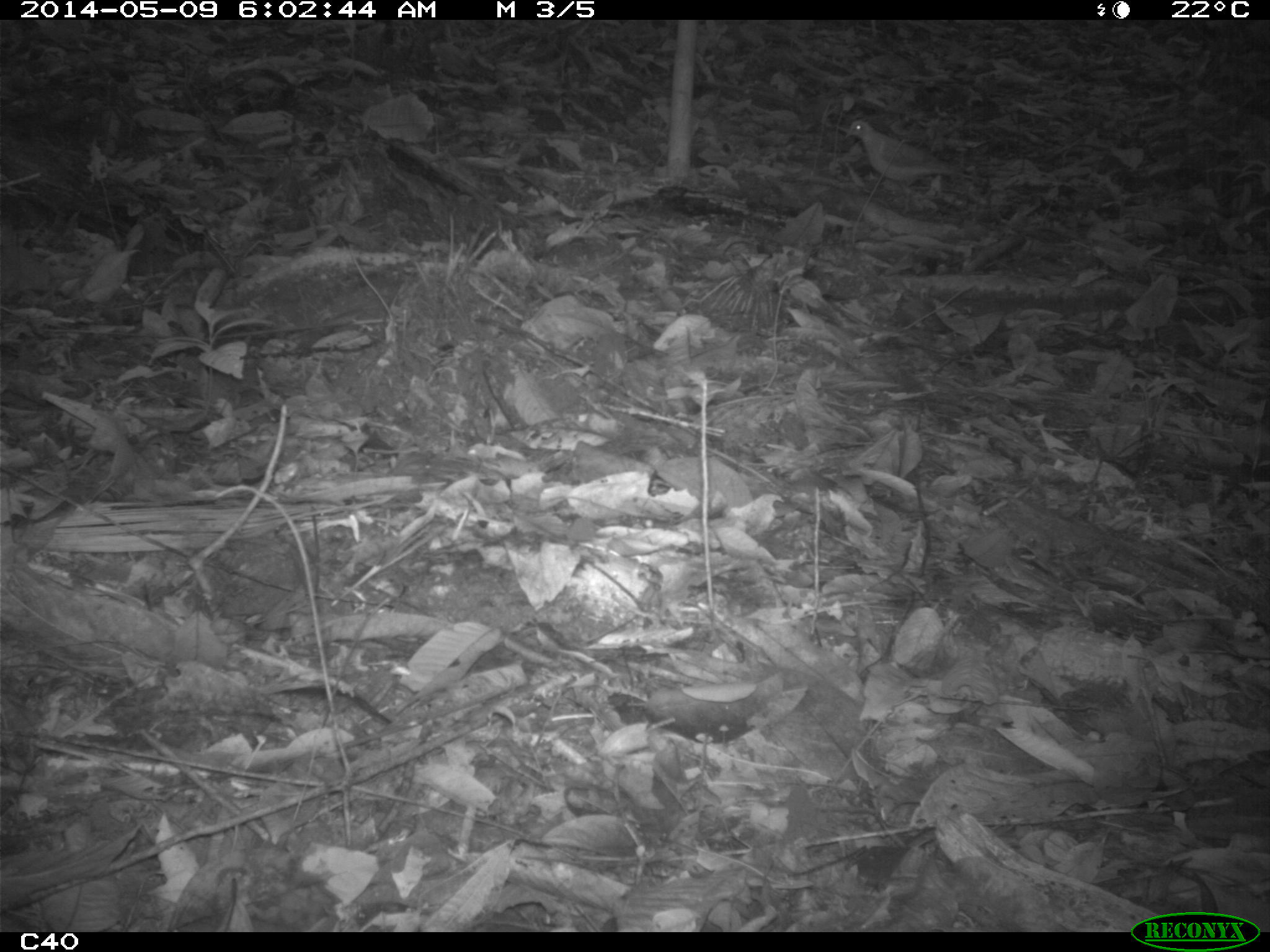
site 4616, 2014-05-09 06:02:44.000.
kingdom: Animalia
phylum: Chordata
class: Aves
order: Columbiformes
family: Columbidae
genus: Leptotila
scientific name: Leptotila rufaxilla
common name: gray-fronted dove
Leptotila rufaxilla (gray-fronted dove), count 1, age adult.